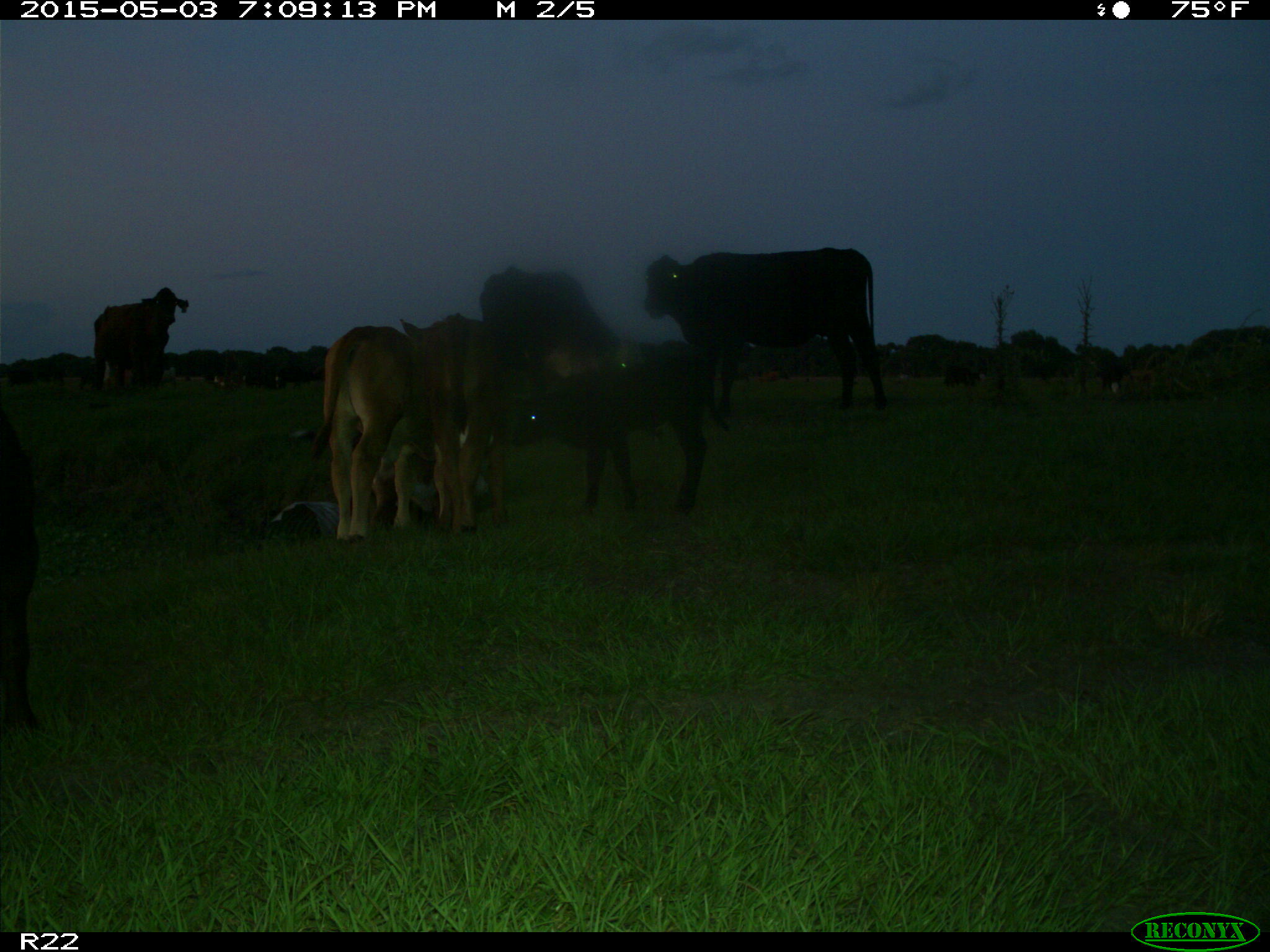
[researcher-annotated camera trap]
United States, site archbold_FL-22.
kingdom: Animalia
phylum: Chordata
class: Mammalia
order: Artiodactyla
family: Bovidae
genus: Bos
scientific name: Bos taurus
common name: domestic cow